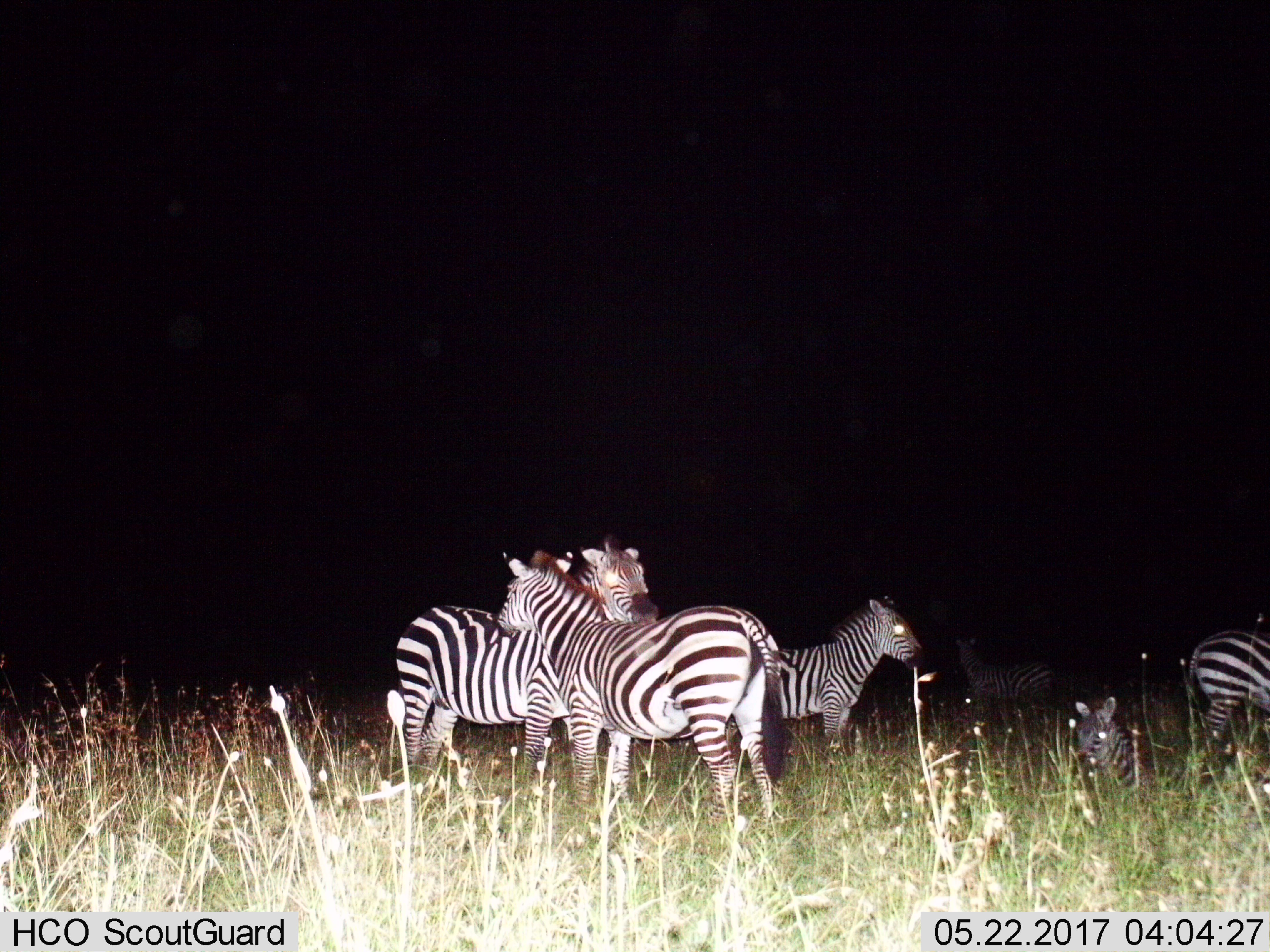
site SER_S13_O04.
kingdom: Animalia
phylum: Chordata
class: Mammalia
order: Perissodactyla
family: Equidae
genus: Equus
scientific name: Equus quagga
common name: plains zebra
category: zebraplains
Zebraplains (plains zebra) (Equus quagga), count 6. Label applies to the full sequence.